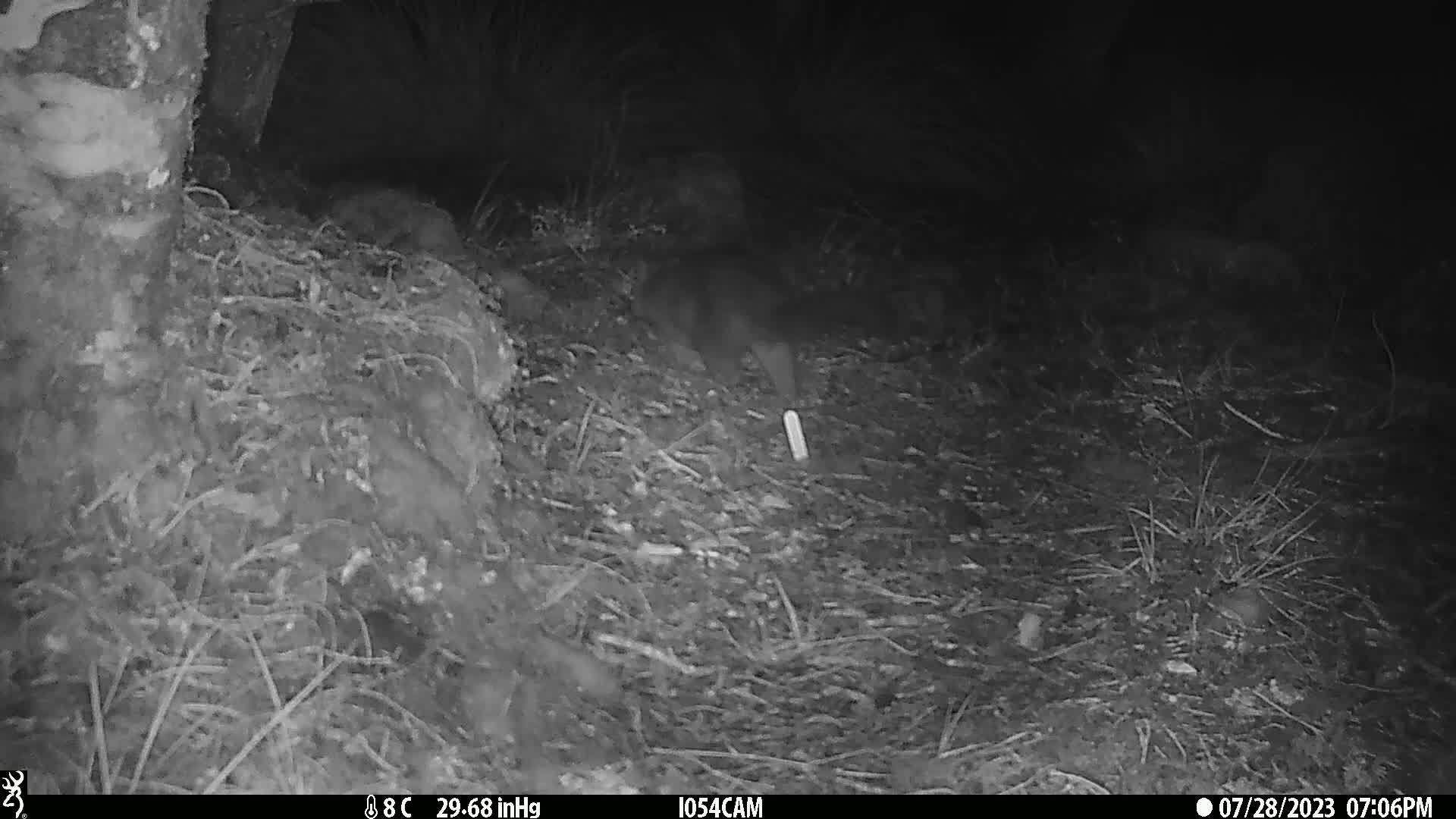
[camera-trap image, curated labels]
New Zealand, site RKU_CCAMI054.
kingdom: Animalia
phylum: Chordata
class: Mammalia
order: Diprotodontia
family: Phalangeridae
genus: Trichosurus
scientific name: Trichosurus vulpecula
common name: common brushtail possum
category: possum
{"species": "possum (common brushtail possum) (Trichosurus vulpecula)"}